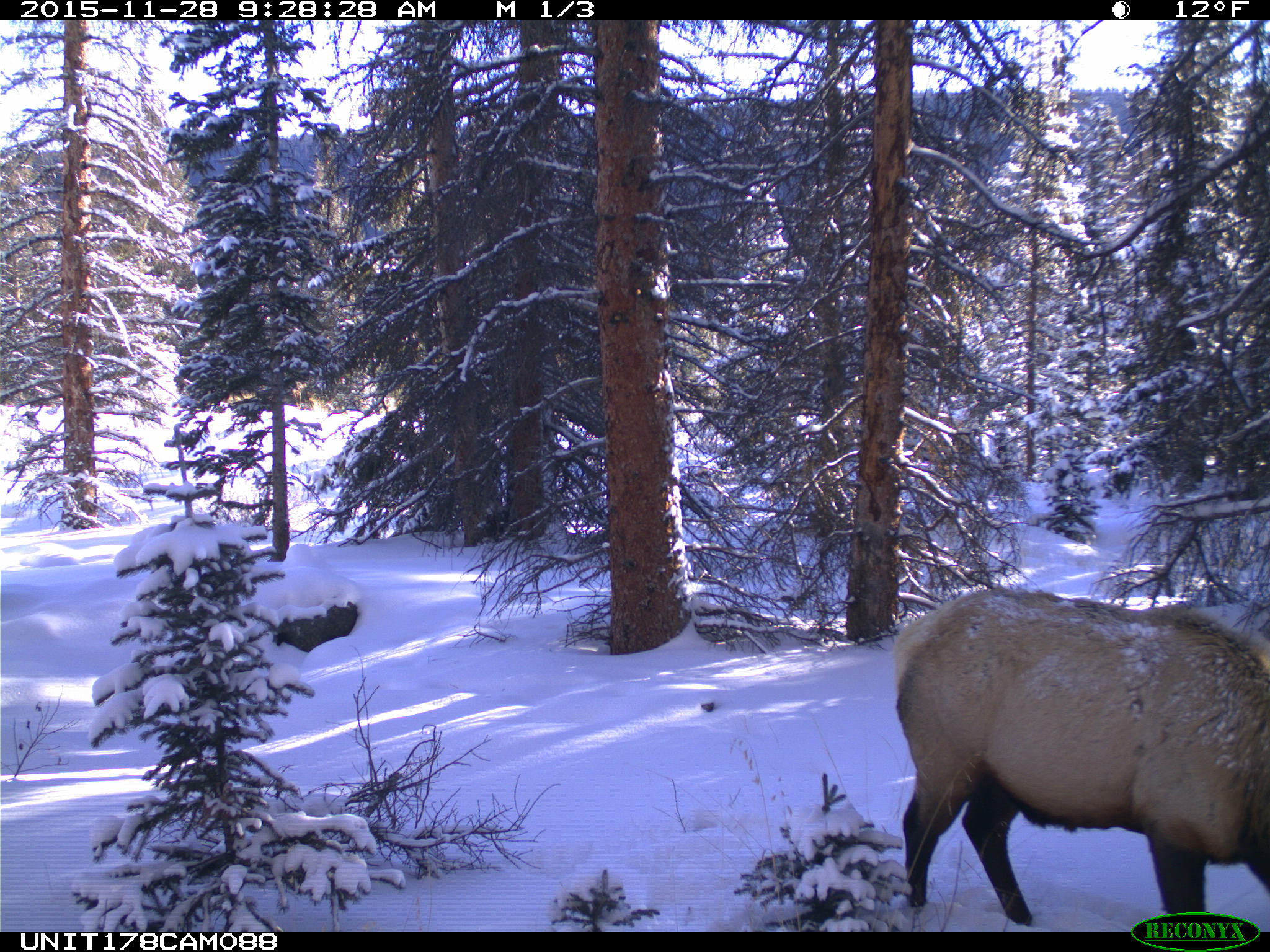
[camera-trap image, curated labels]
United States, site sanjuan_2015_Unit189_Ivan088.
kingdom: Animalia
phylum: Chordata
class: Mammalia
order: Artiodactyla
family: Cervidae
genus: Cervus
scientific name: Cervus elaphus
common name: red deer